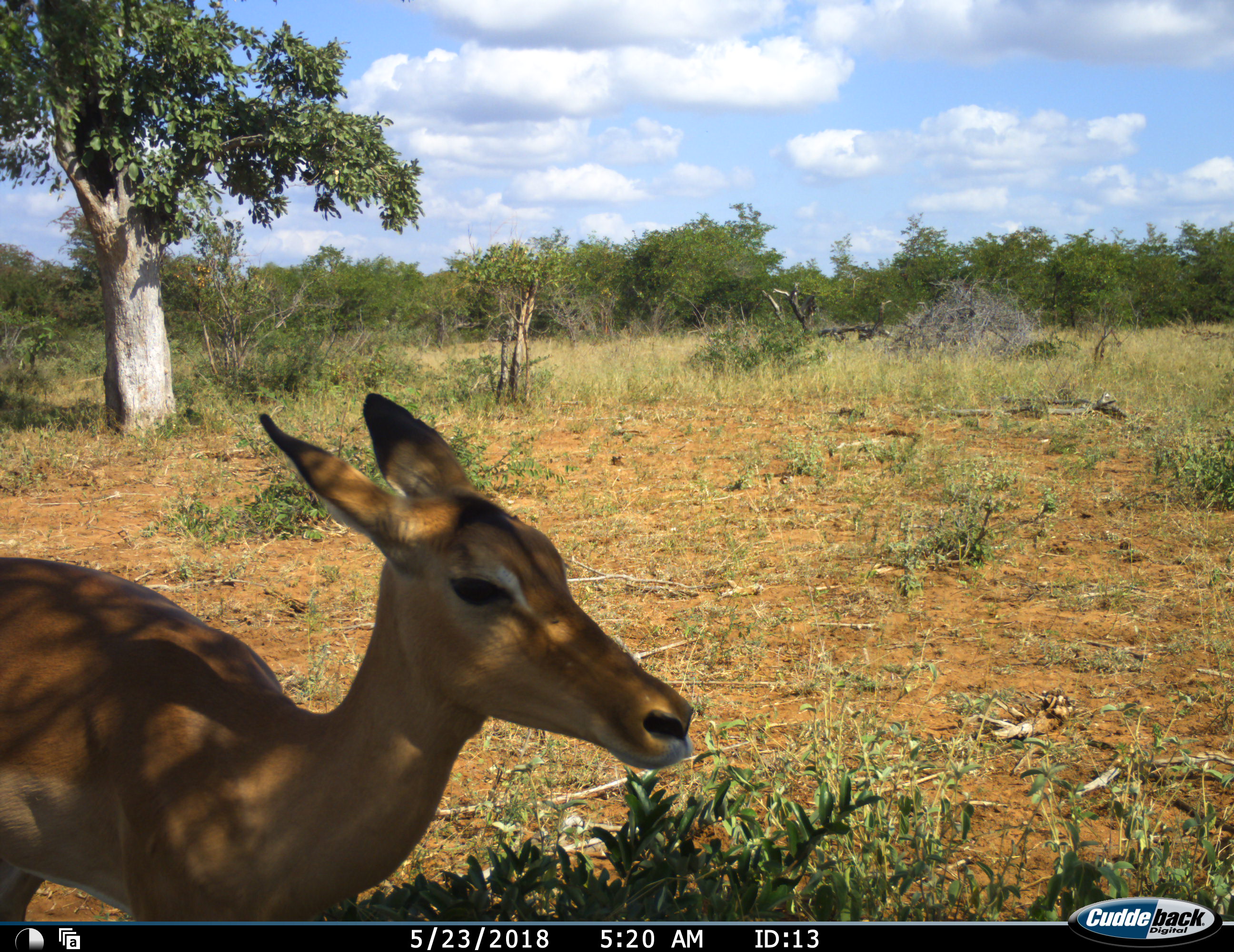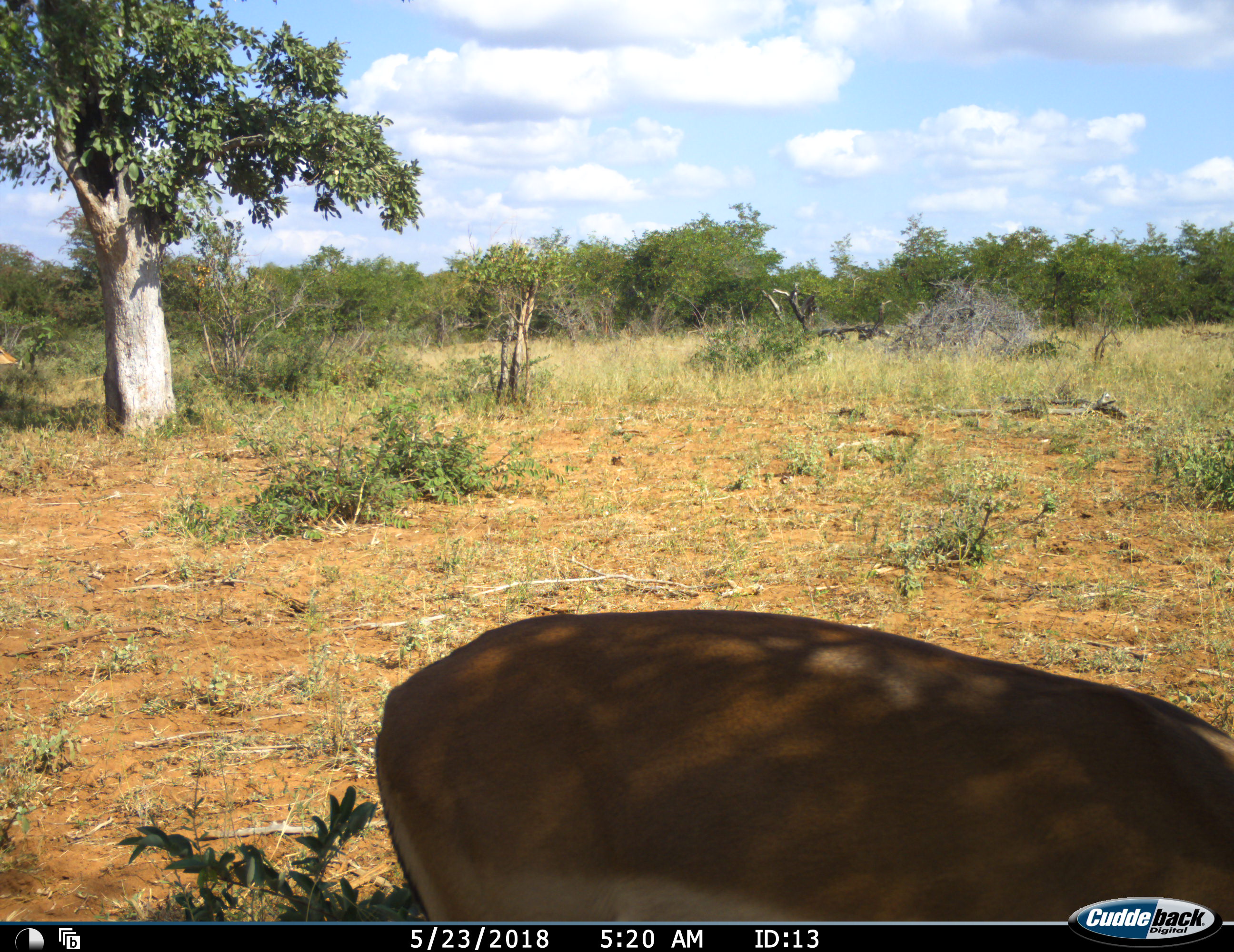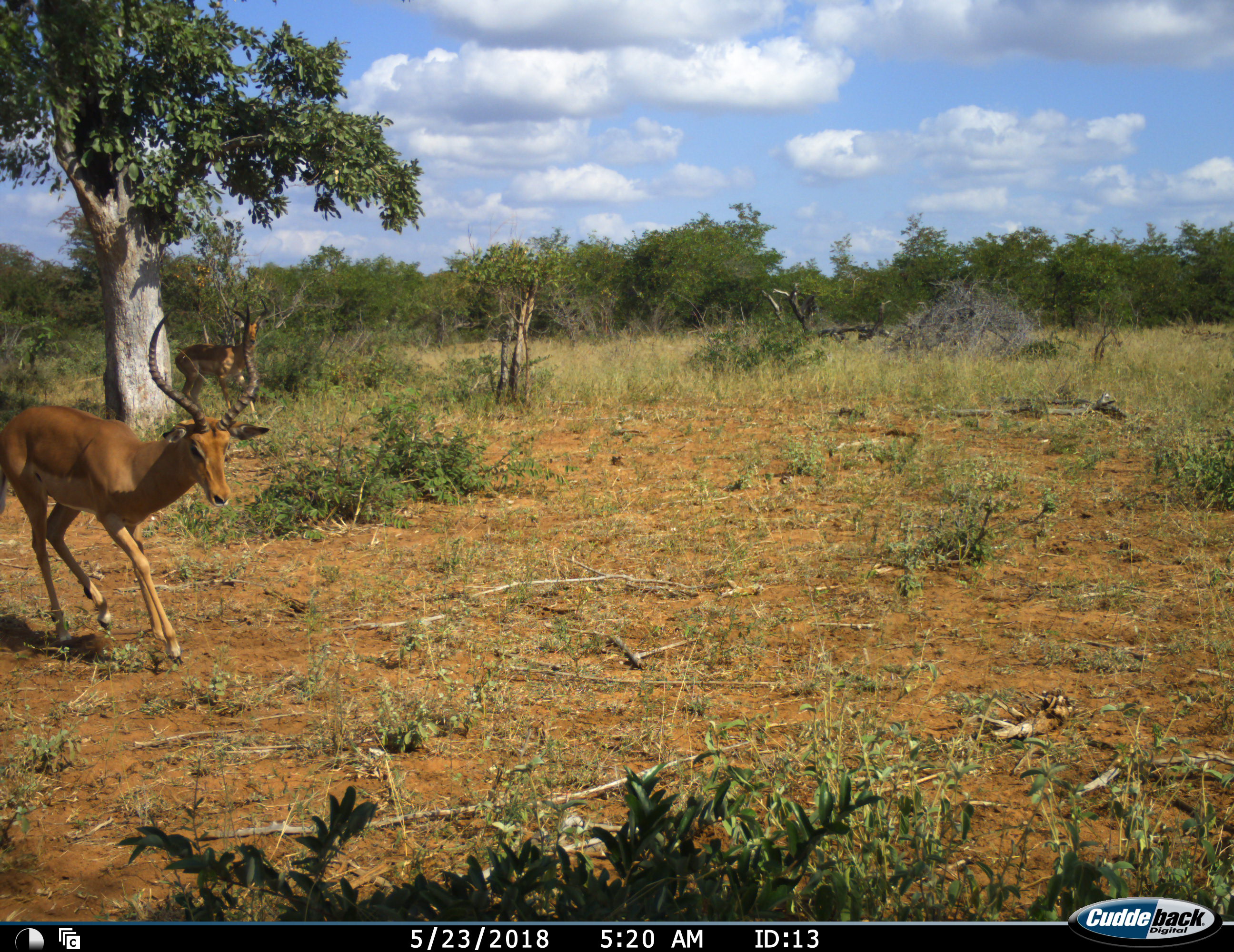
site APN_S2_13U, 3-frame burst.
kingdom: Animalia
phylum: Chordata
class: Mammalia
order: Artiodactyla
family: Bovidae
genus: Aepyceros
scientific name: Aepyceros melampus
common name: impala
Impala (Aepyceros melampus), count 3. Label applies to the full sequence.